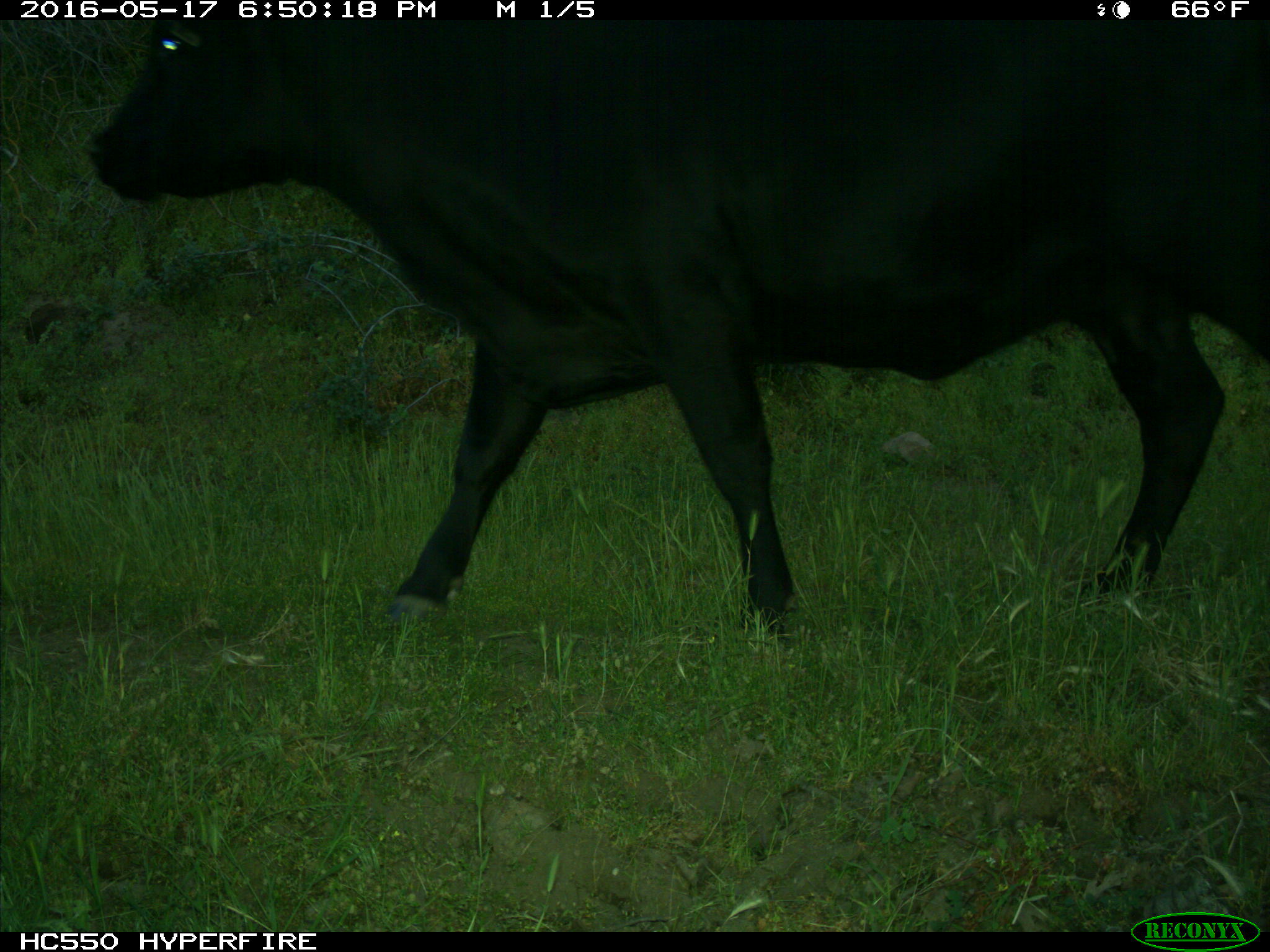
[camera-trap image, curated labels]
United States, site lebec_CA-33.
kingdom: Animalia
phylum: Chordata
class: Mammalia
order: Artiodactyla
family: Bovidae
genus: Bos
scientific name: Bos taurus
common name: domestic cow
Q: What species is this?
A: Bos taurus (domestic cow).